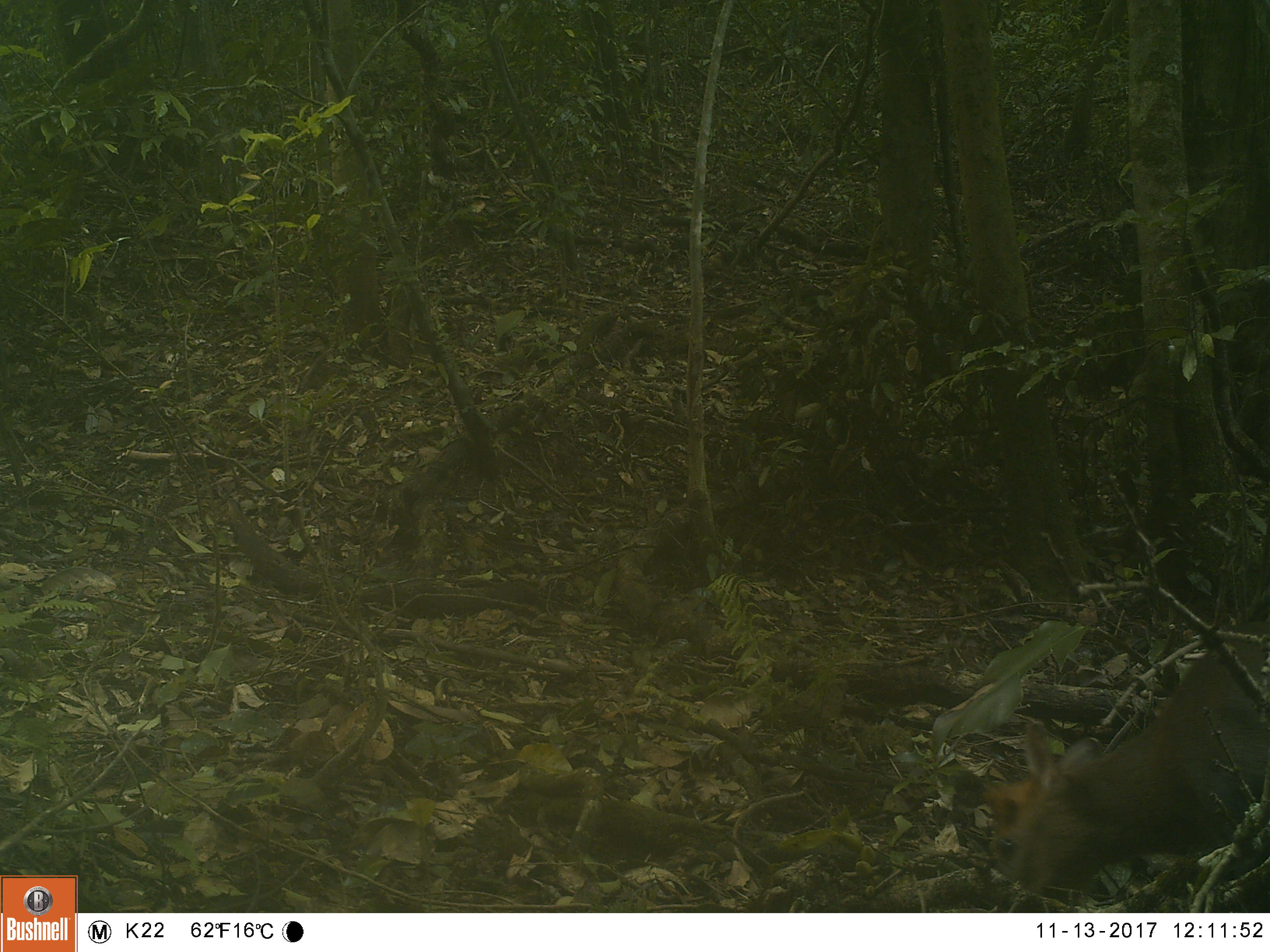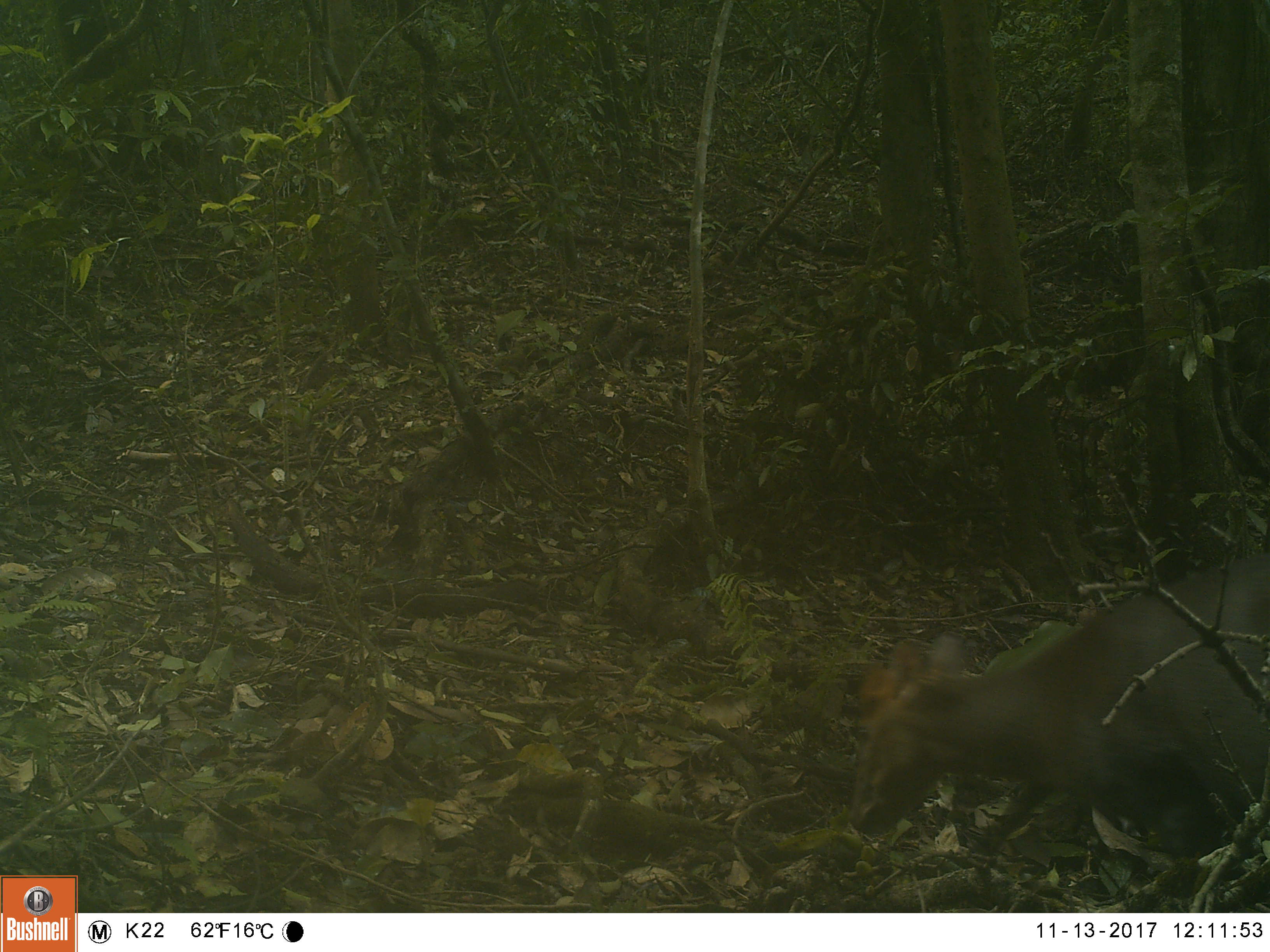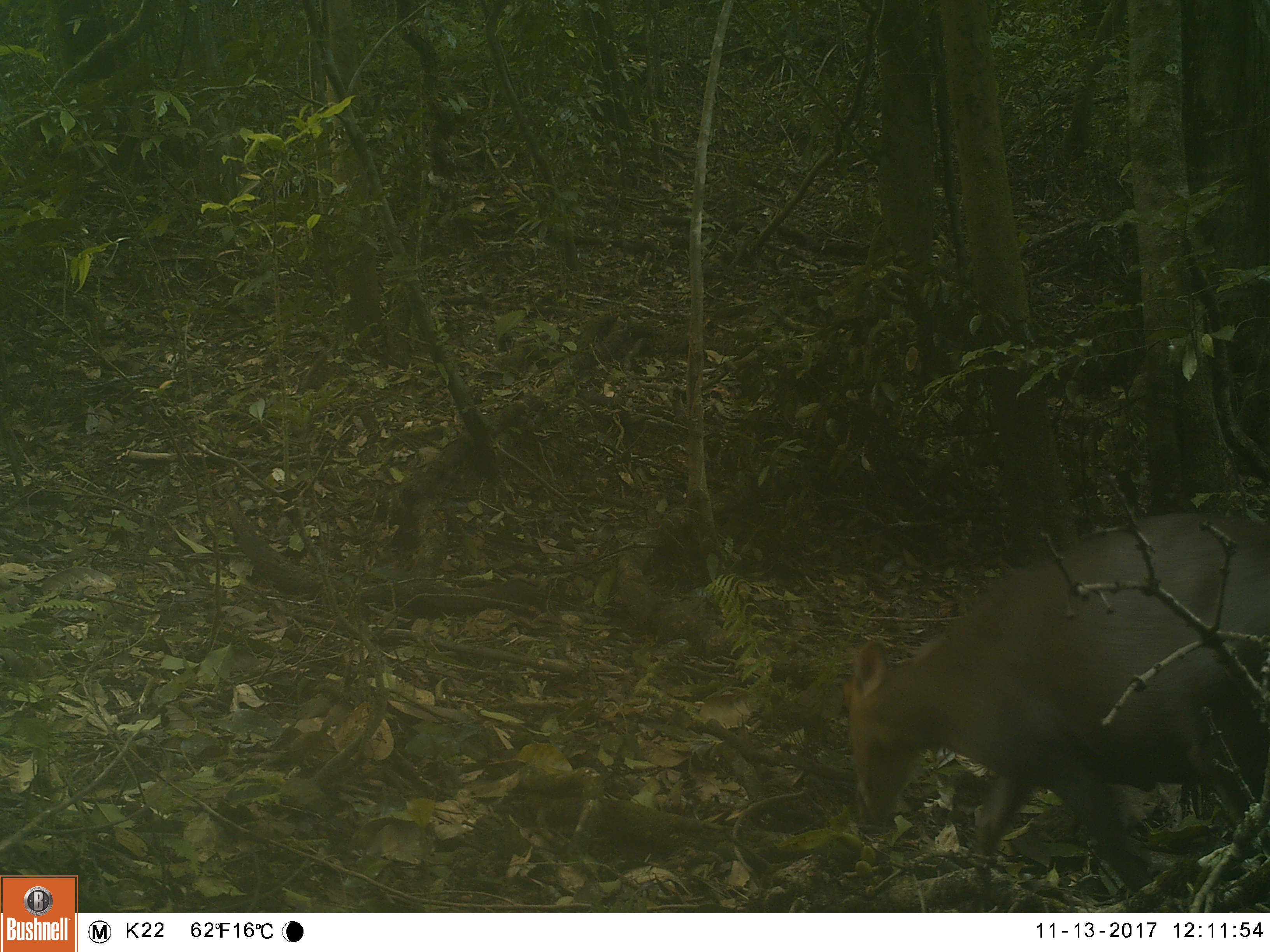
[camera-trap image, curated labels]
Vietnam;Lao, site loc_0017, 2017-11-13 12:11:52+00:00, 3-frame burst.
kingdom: Animalia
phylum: Chordata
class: Mammalia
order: Artiodactyla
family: Cervidae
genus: Muntiacus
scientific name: Muntiacus rooseveltorum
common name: roosevelt's muntjac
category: roosevelts muntjac group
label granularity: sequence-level